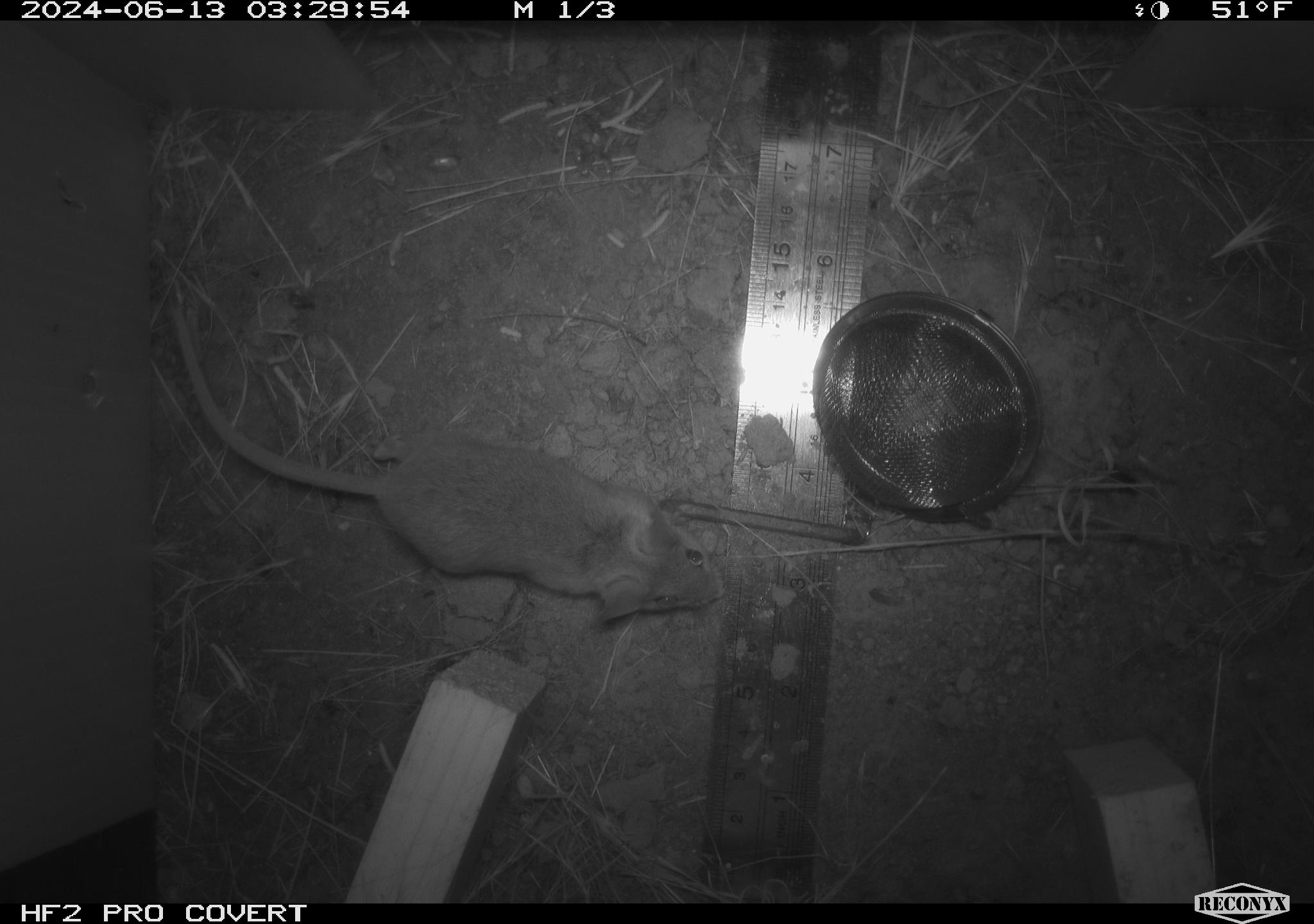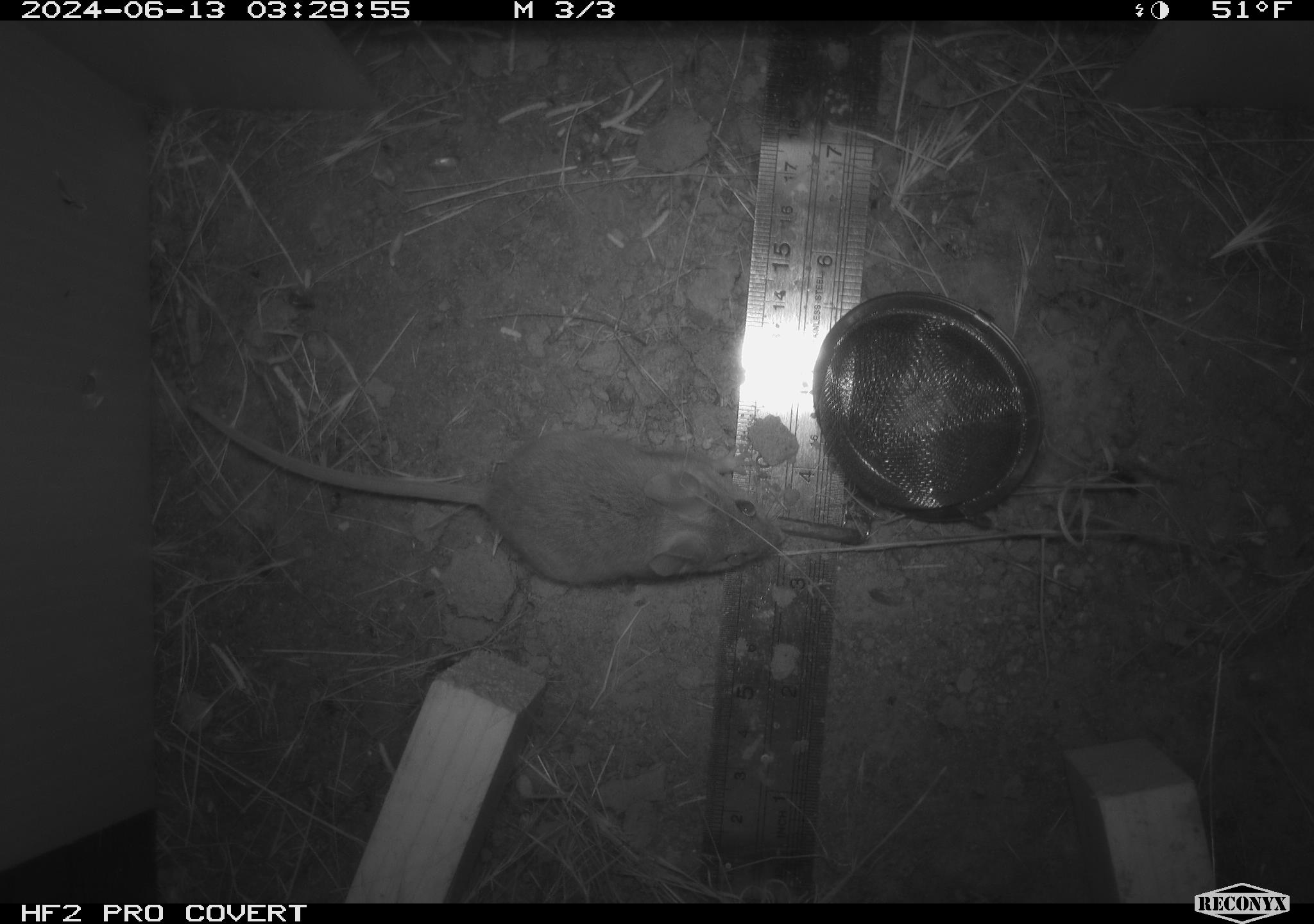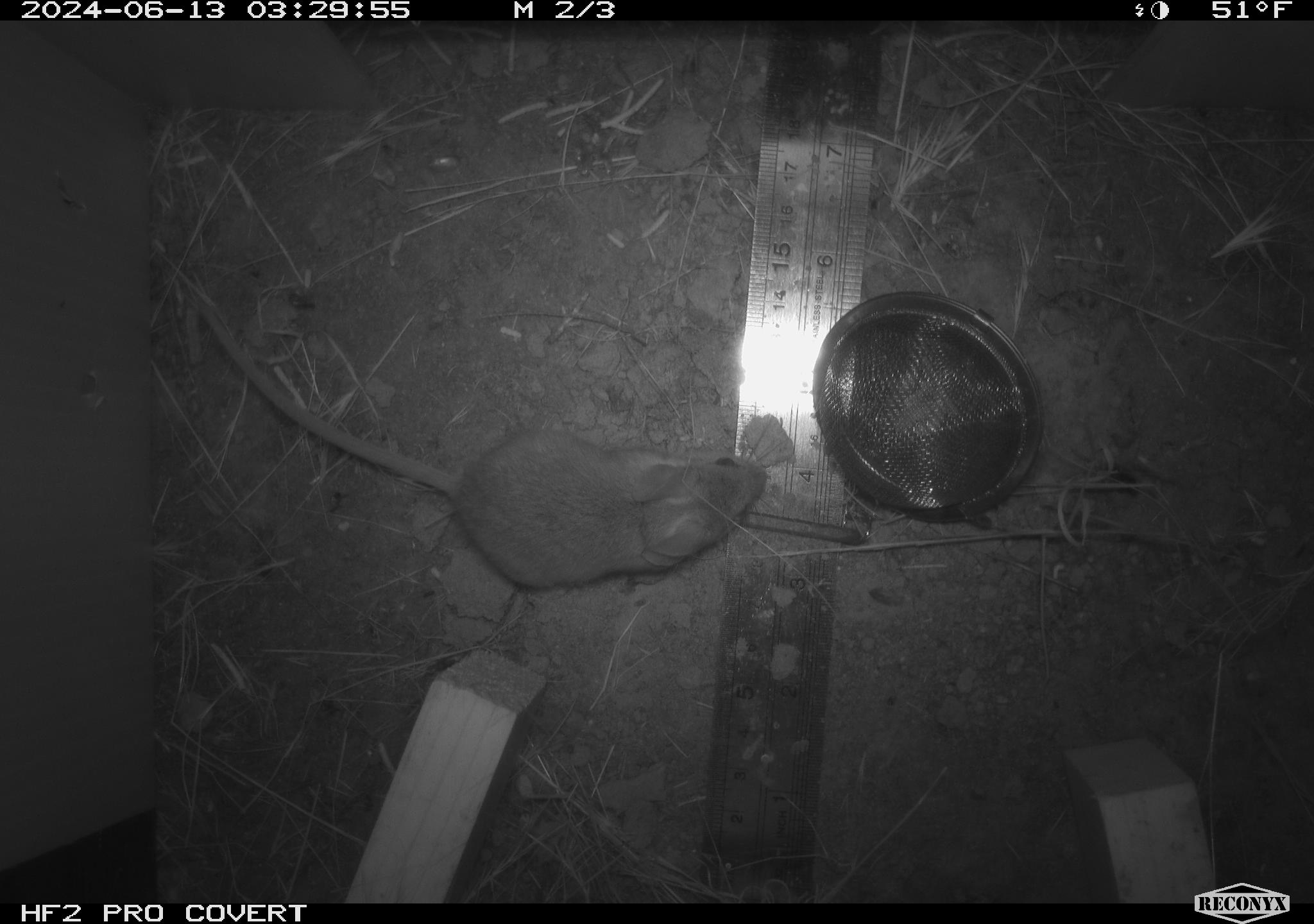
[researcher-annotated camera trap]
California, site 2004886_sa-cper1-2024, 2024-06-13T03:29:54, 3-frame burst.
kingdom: Animalia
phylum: Chordata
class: Mammalia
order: Rodentia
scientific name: Rodentia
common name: rodent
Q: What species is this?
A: Rodent (Rodentia).